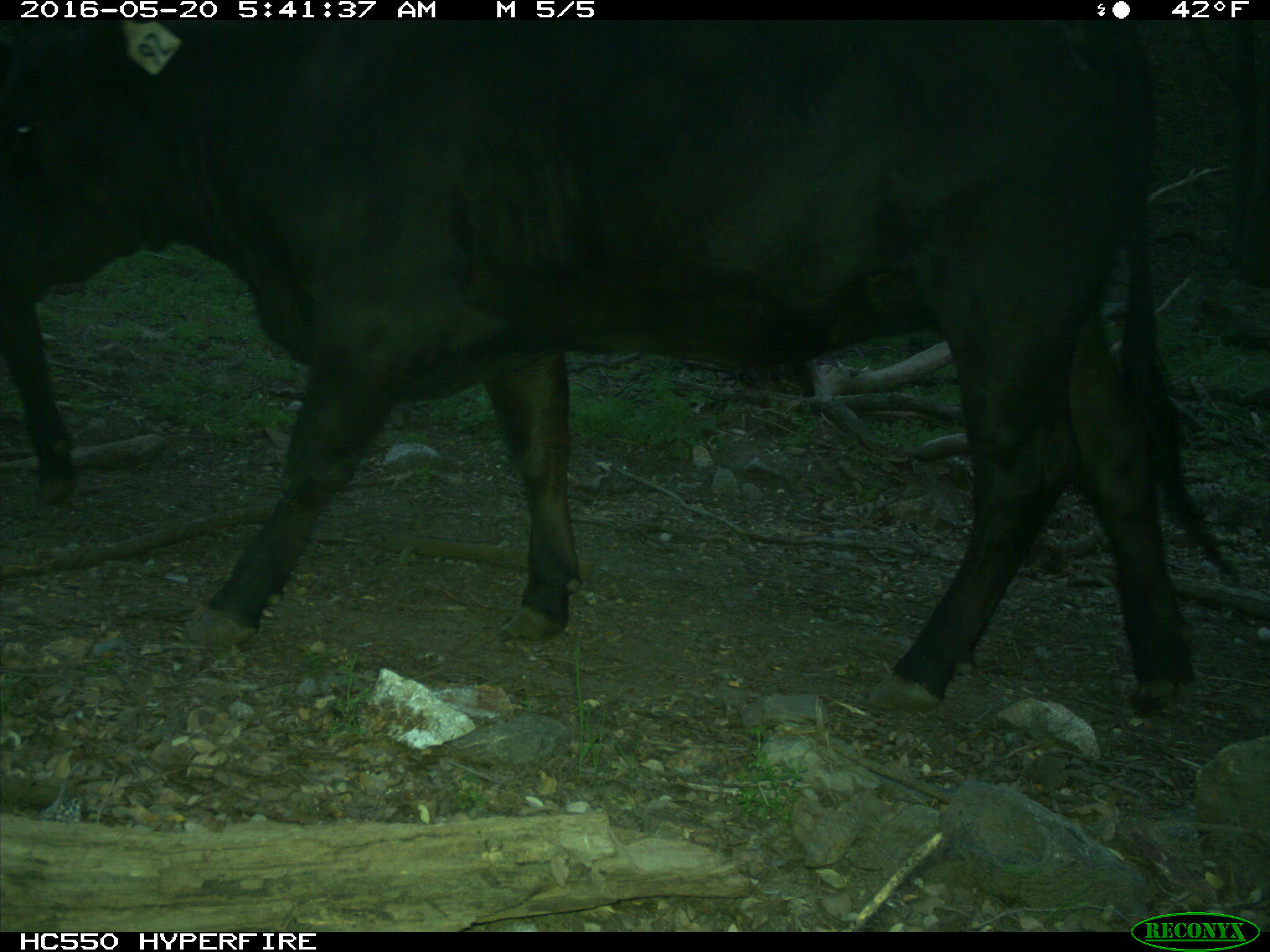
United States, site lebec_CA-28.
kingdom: Animalia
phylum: Chordata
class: Mammalia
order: Artiodactyla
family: Bovidae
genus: Bos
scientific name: Bos taurus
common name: domestic cow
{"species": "Bos taurus (domestic cow)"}